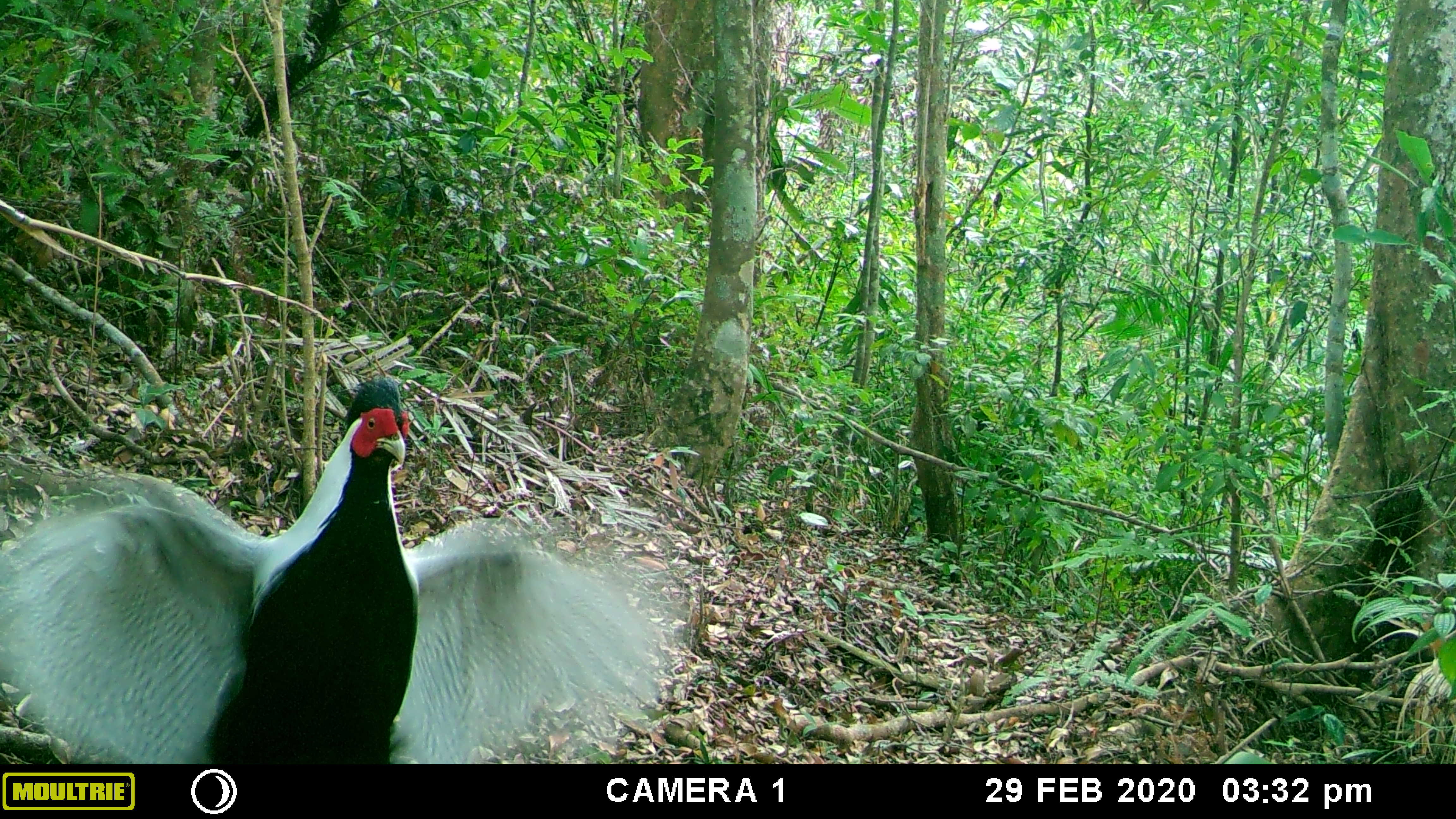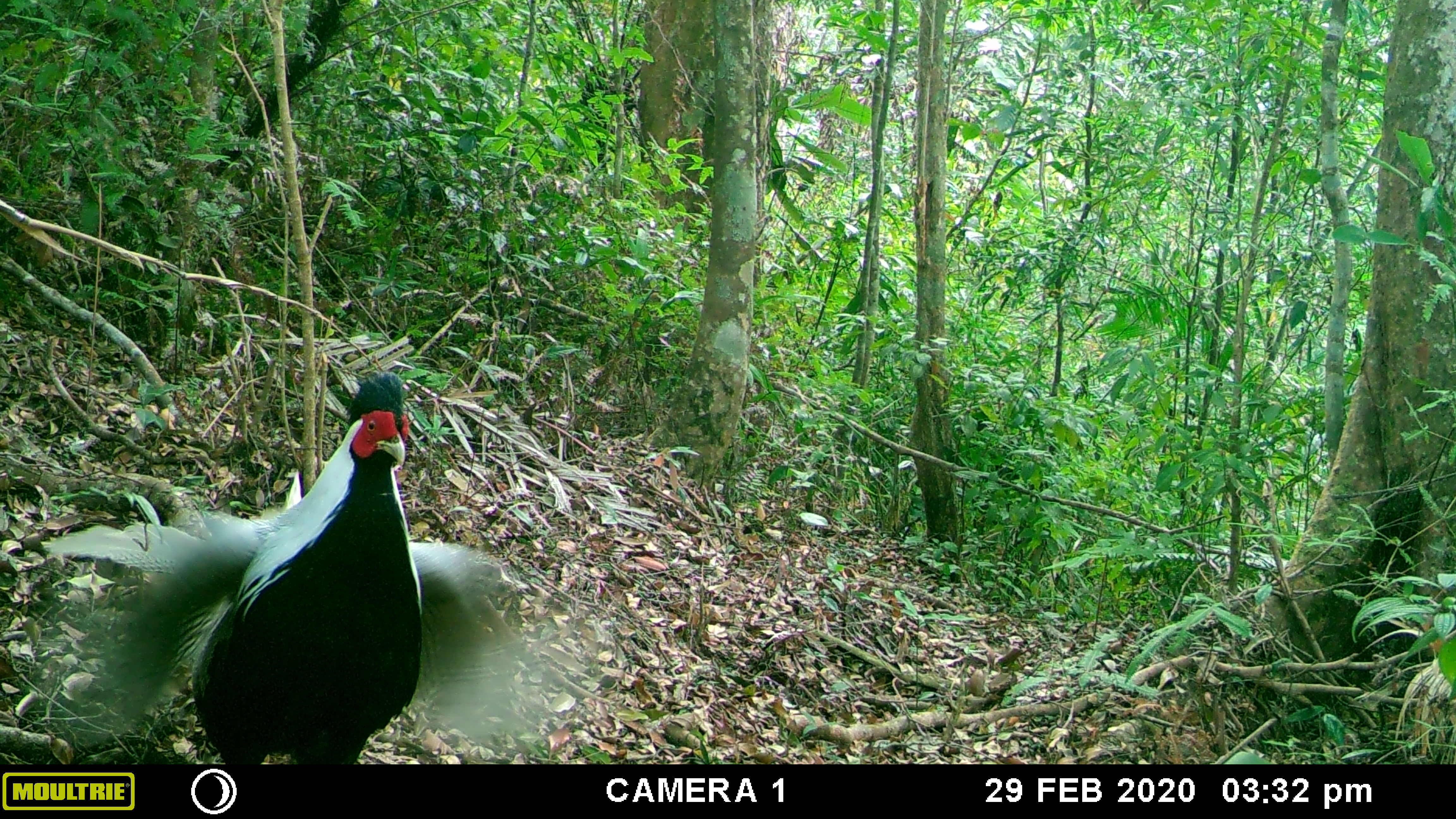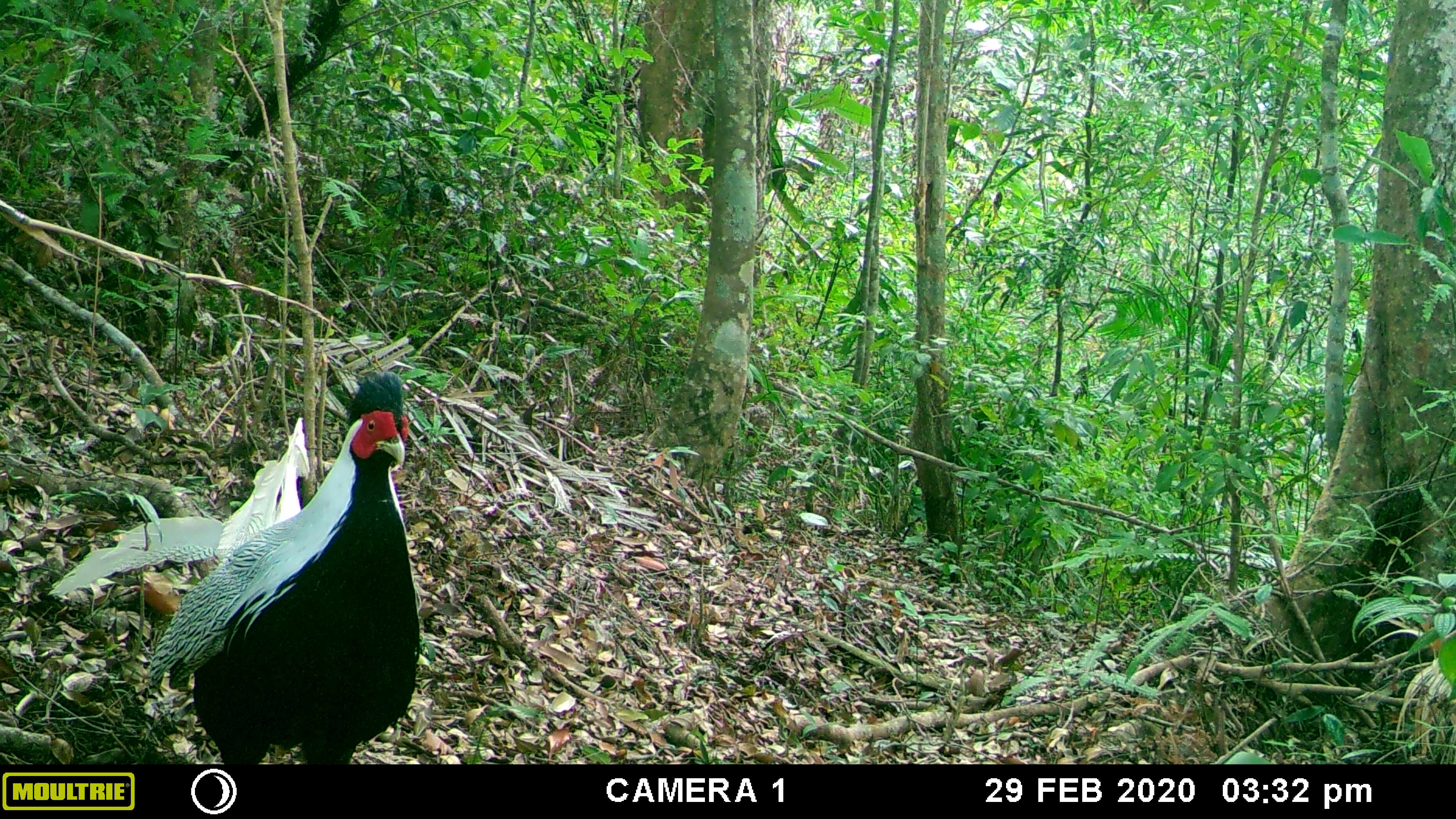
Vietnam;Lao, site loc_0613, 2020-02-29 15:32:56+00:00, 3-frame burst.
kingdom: Animalia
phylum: Chordata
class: Aves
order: Galliformes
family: Phasianidae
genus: Lophura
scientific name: Lophura nycthemera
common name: silver pheasant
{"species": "silver pheasant (Lophura nycthemera)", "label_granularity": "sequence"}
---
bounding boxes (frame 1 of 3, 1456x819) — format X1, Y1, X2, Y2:
silver pheasant: 0, 374, 673, 764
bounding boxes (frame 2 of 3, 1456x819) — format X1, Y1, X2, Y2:
silver pheasant: 39, 370, 547, 764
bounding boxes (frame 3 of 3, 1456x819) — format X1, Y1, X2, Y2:
silver pheasant: 44, 369, 419, 764